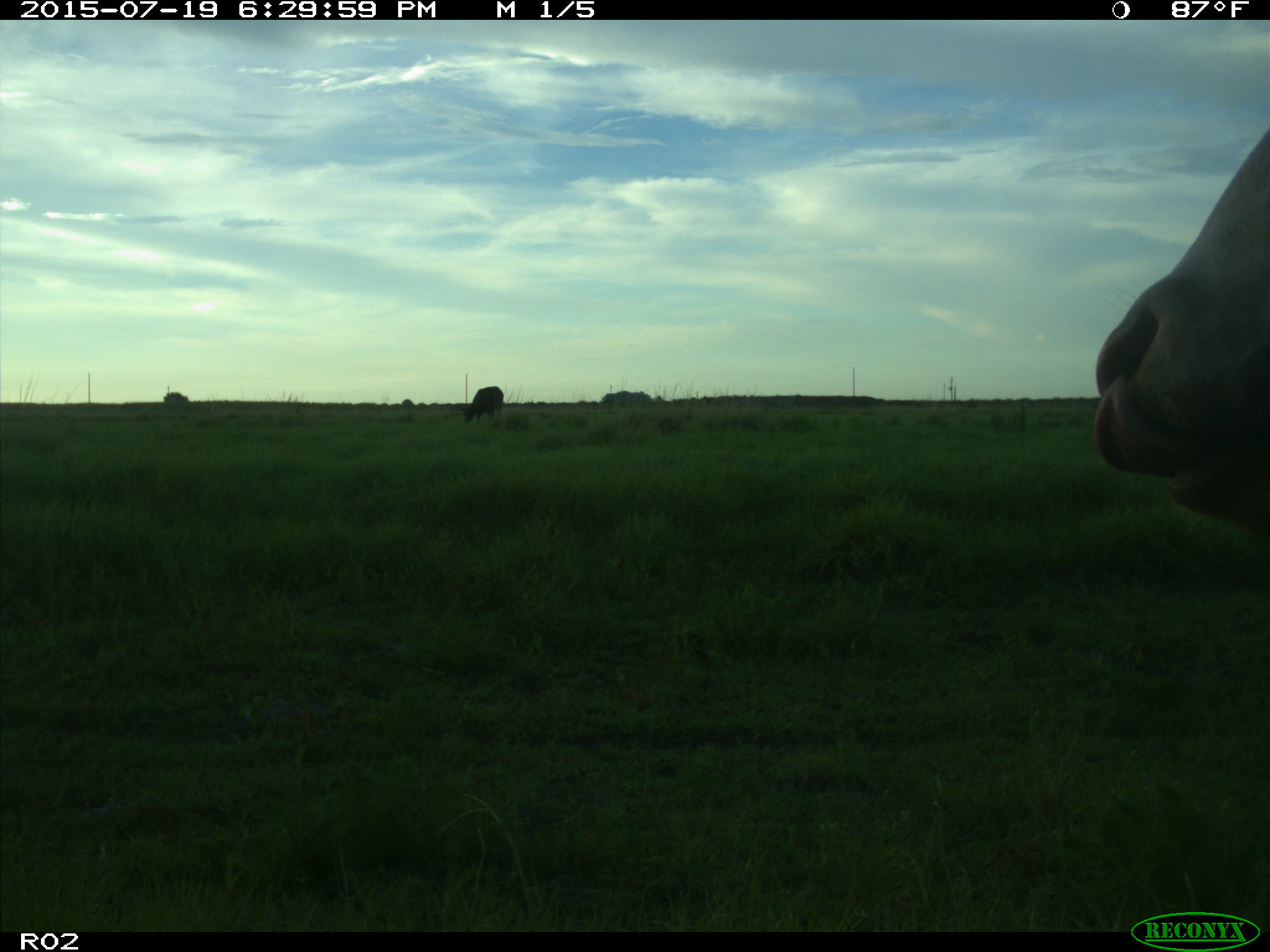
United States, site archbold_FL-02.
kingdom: Animalia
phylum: Chordata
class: Mammalia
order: Artiodactyla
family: Bovidae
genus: Bos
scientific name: Bos taurus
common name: domestic cow